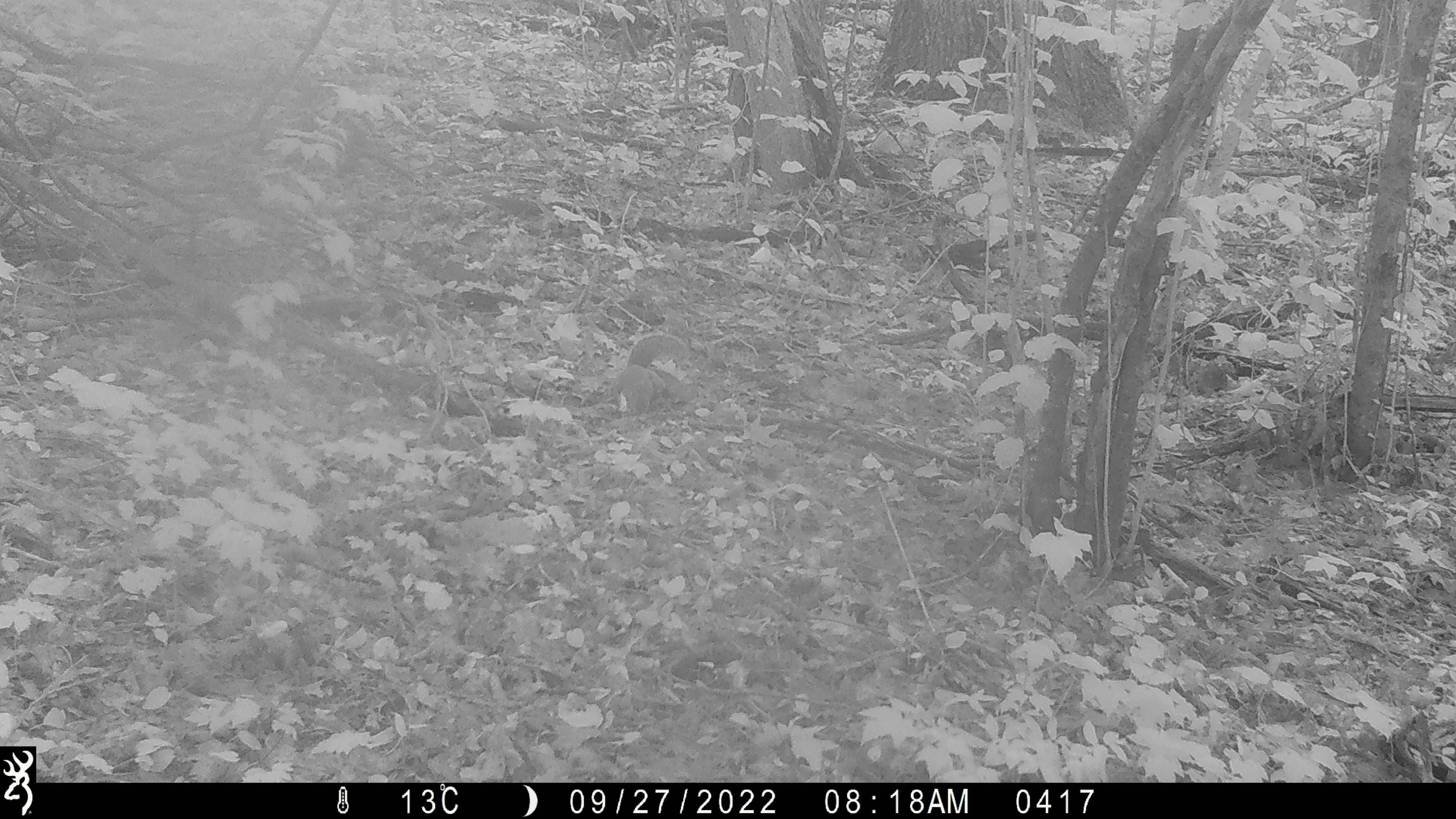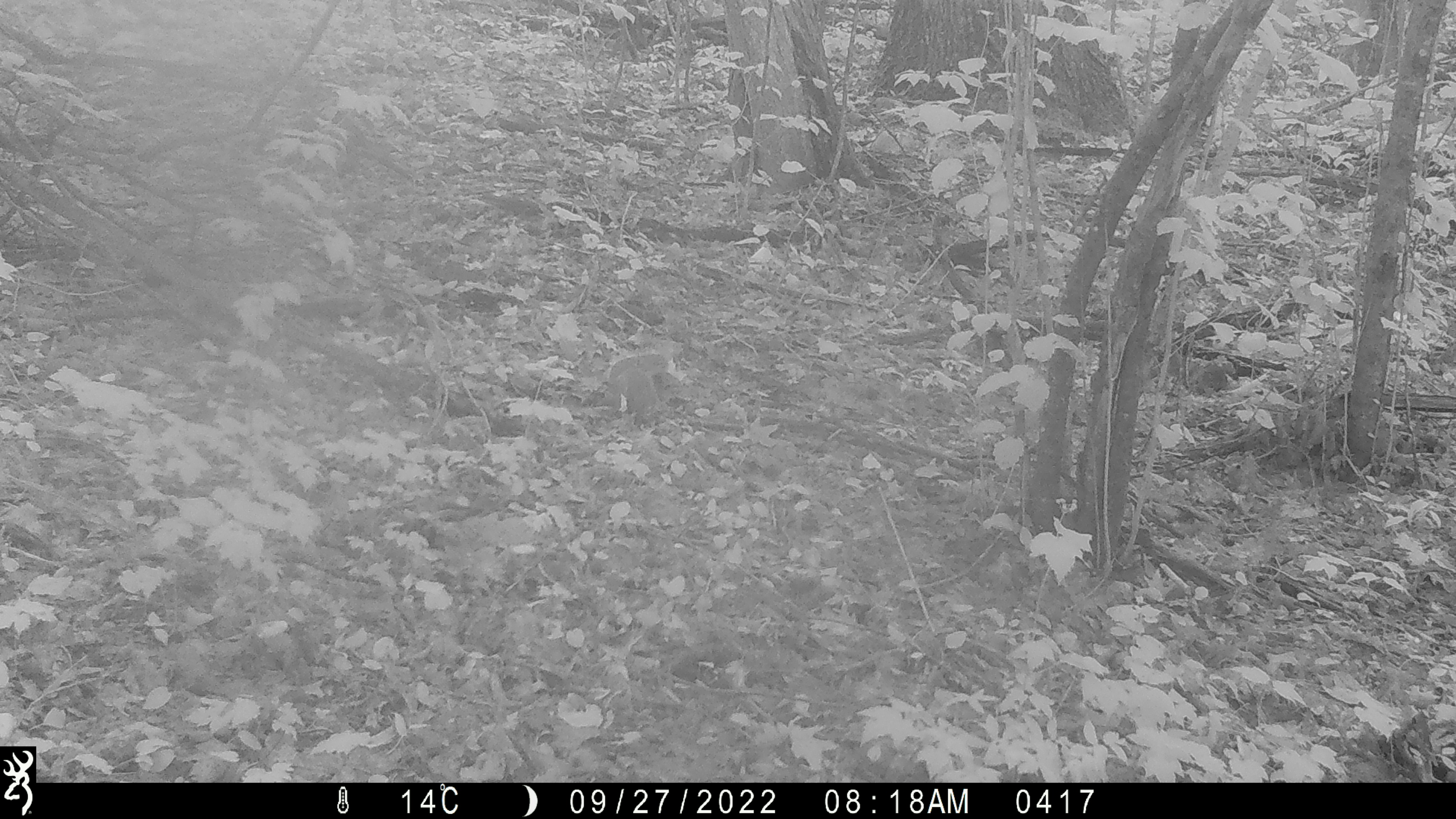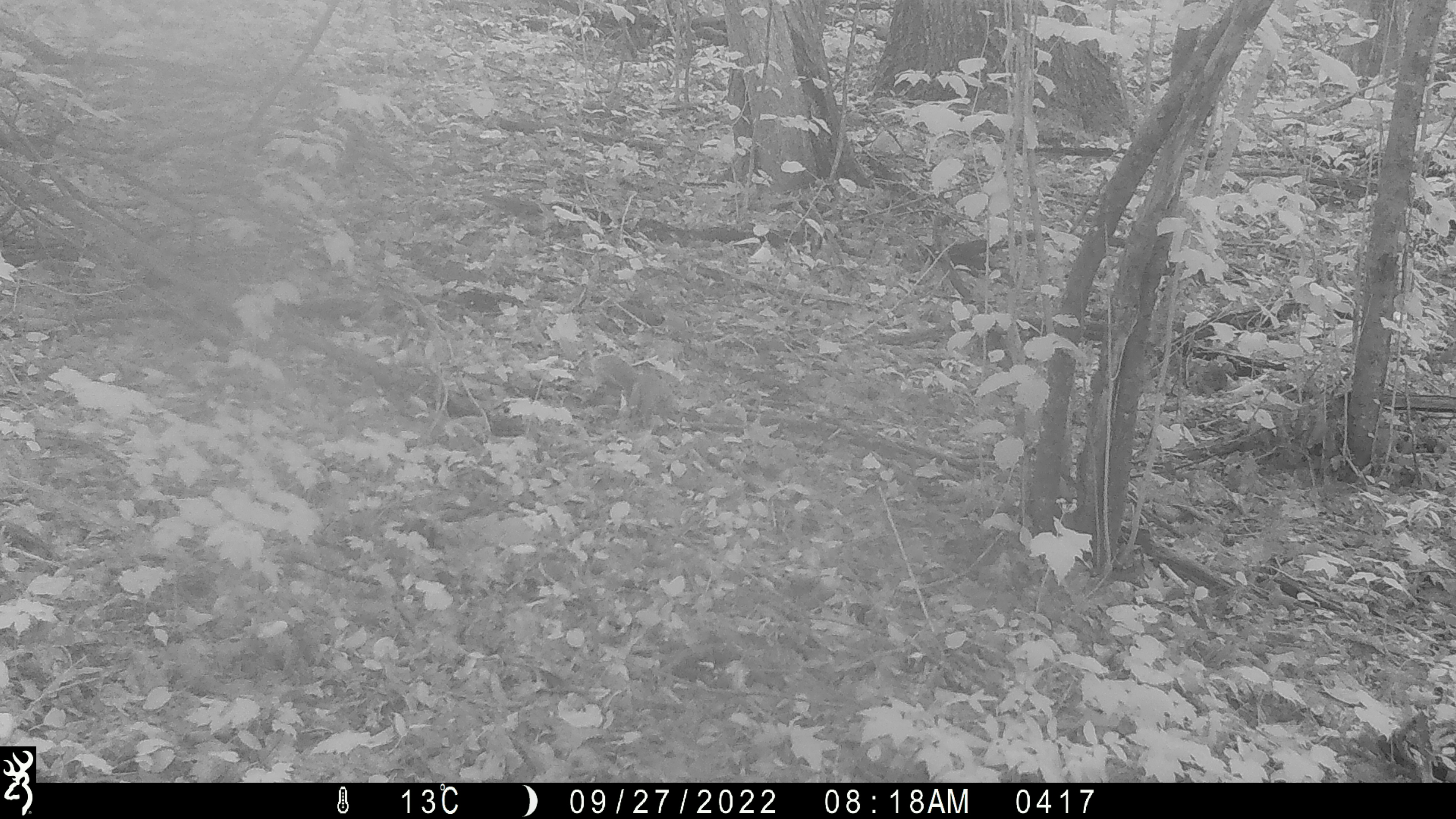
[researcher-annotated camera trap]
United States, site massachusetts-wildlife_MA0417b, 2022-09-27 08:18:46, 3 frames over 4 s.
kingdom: Animalia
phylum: Chordata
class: Mammalia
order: Rodentia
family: Sciuridae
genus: Sciurus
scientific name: Sciurus carolinensis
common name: gray squirrel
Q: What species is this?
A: Gray squirrel (Sciurus carolinensis).